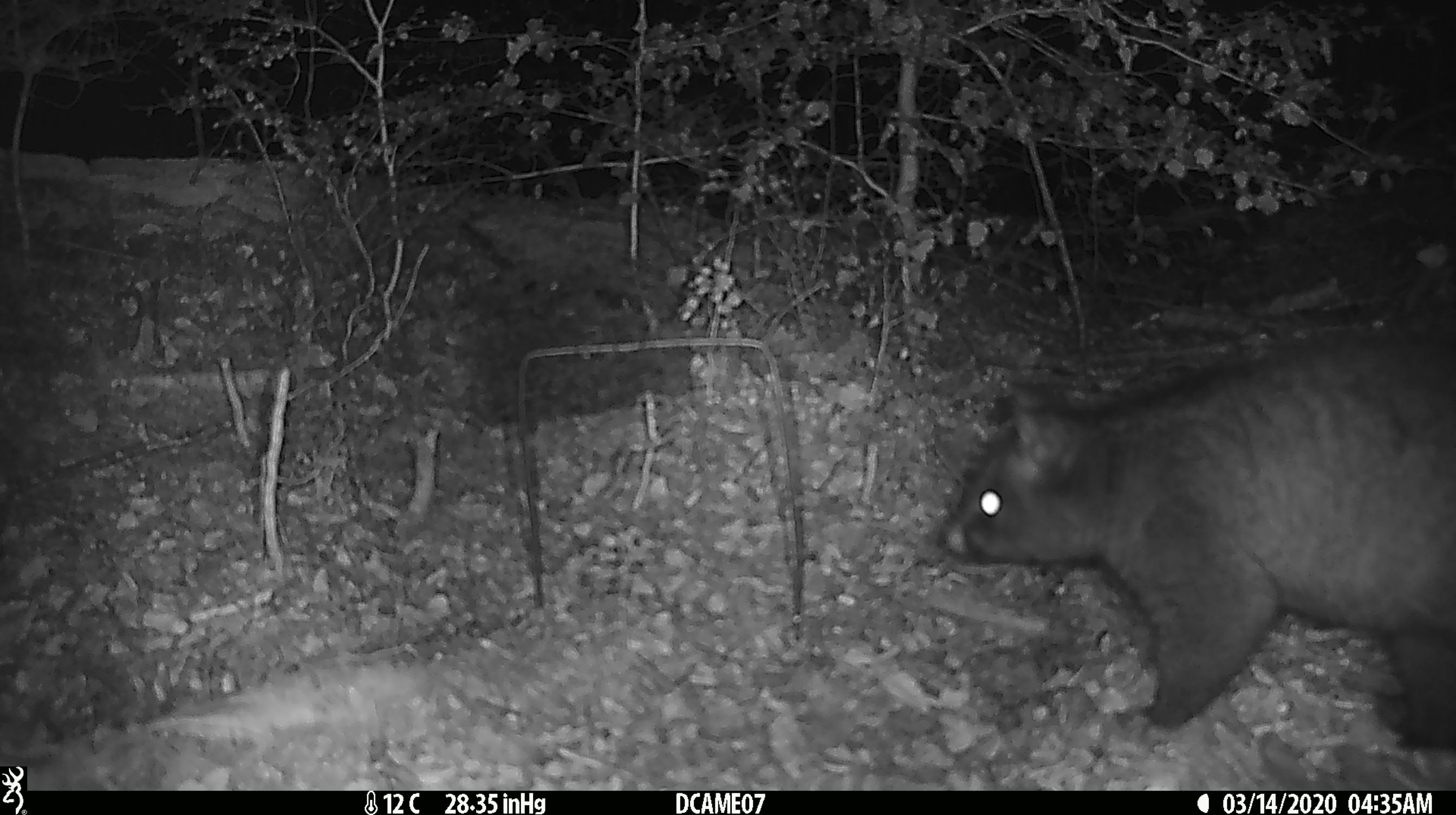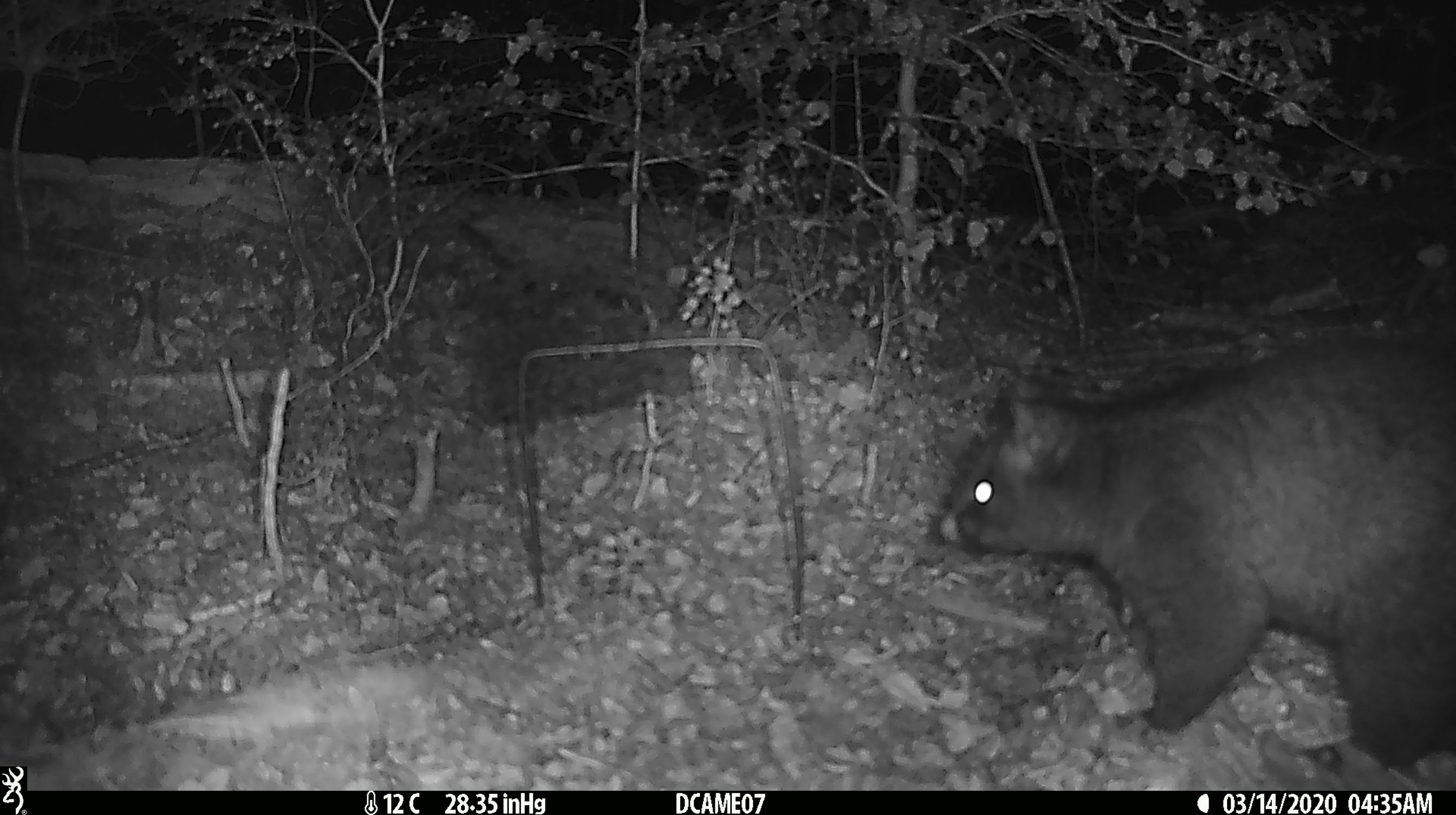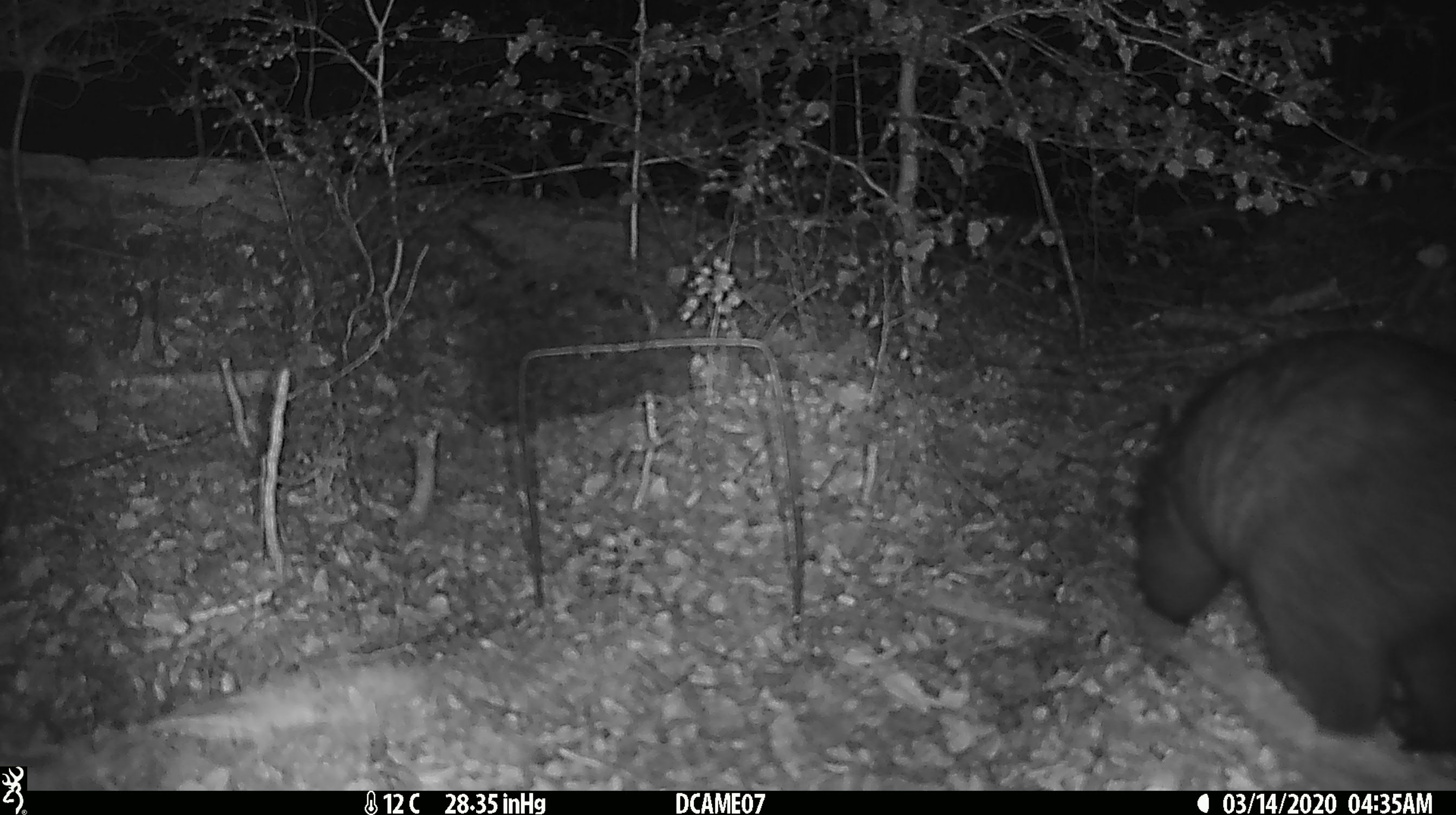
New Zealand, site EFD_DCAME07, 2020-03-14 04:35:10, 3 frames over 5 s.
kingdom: Animalia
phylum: Chordata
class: Mammalia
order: Diprotodontia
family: Phalangeridae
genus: Trichosurus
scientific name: Trichosurus vulpecula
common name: common brushtail possum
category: possum